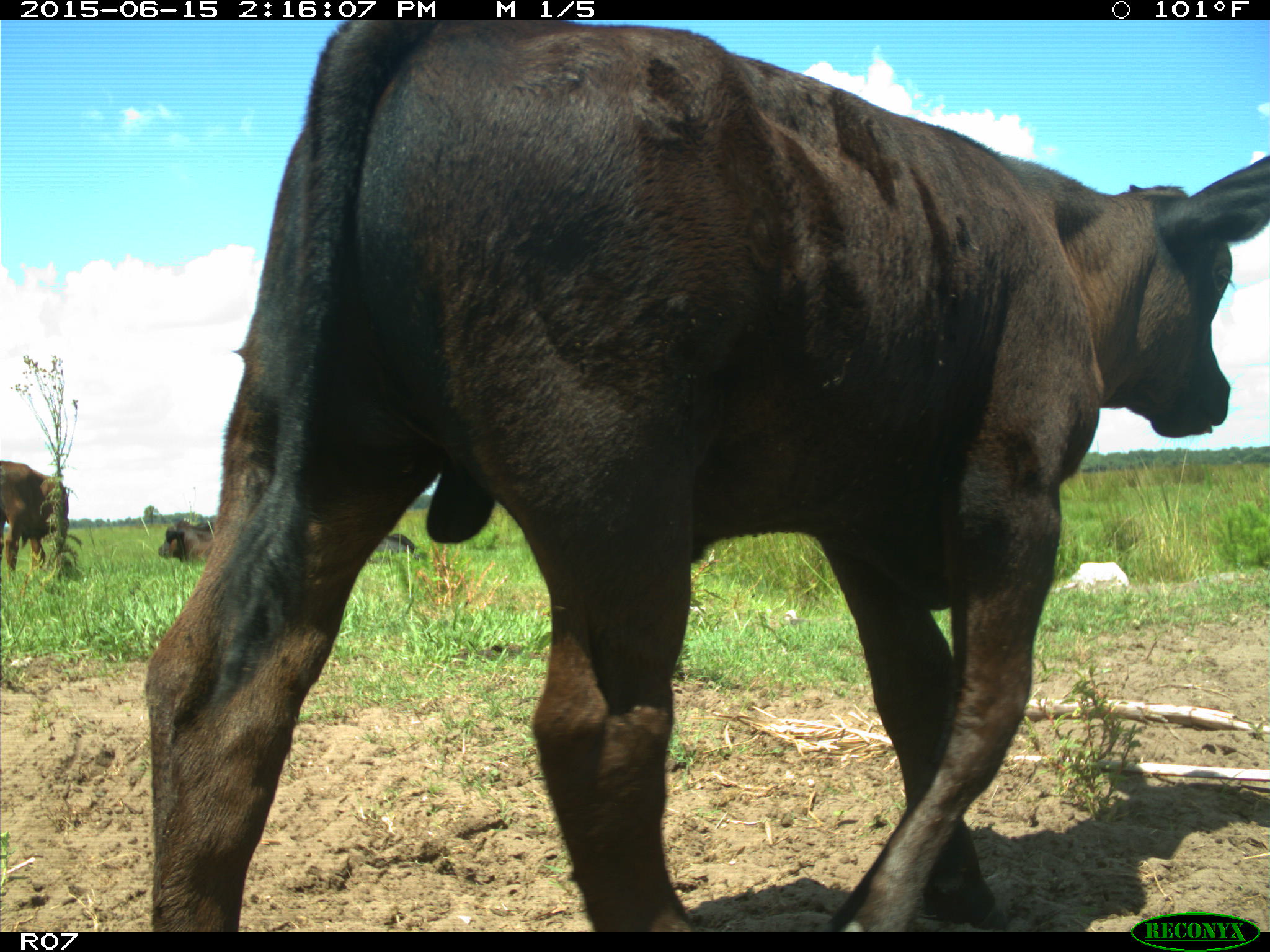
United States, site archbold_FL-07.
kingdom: Animalia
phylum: Chordata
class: Mammalia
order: Artiodactyla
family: Bovidae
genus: Bos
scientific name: Bos taurus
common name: domestic cow